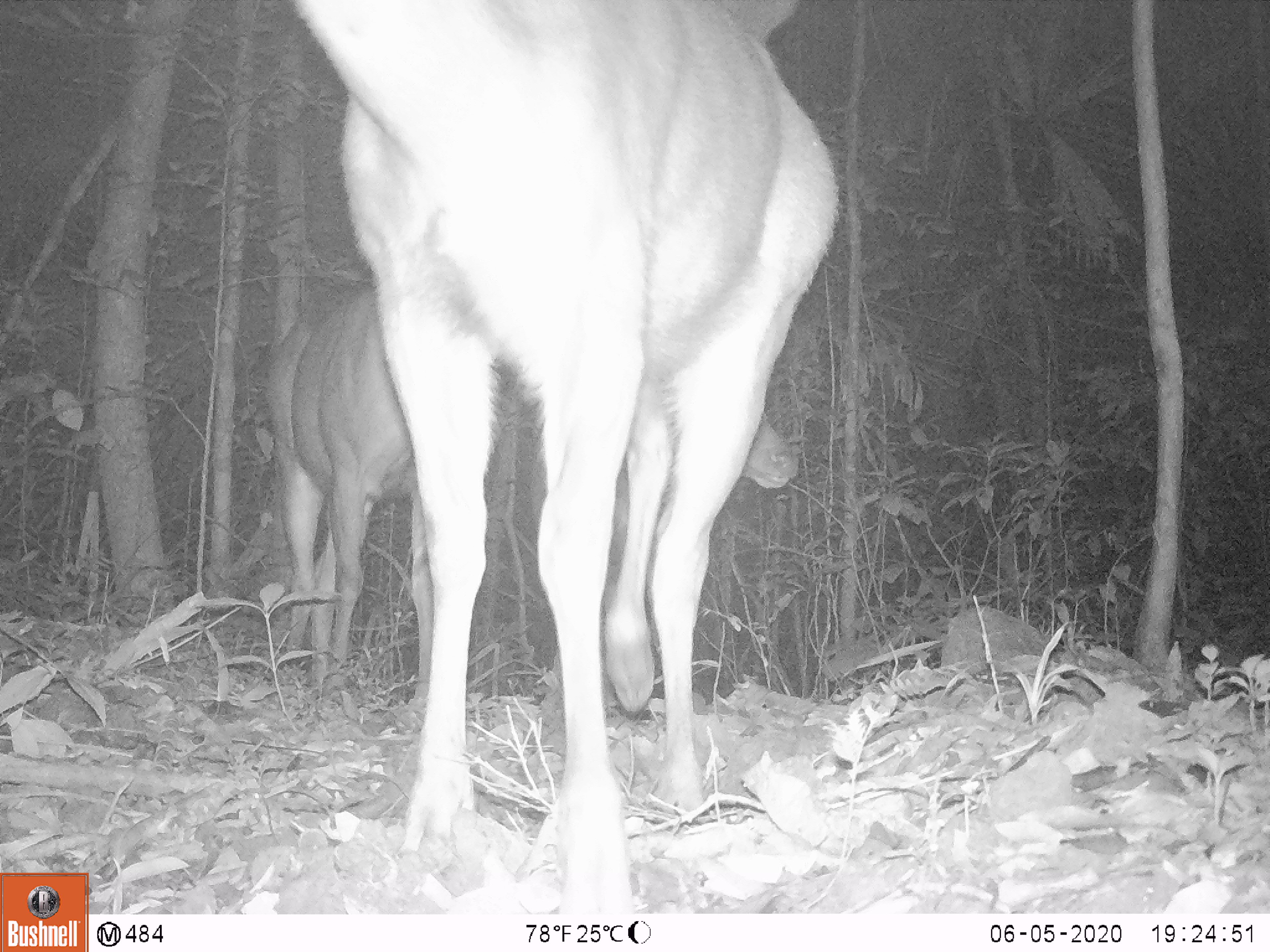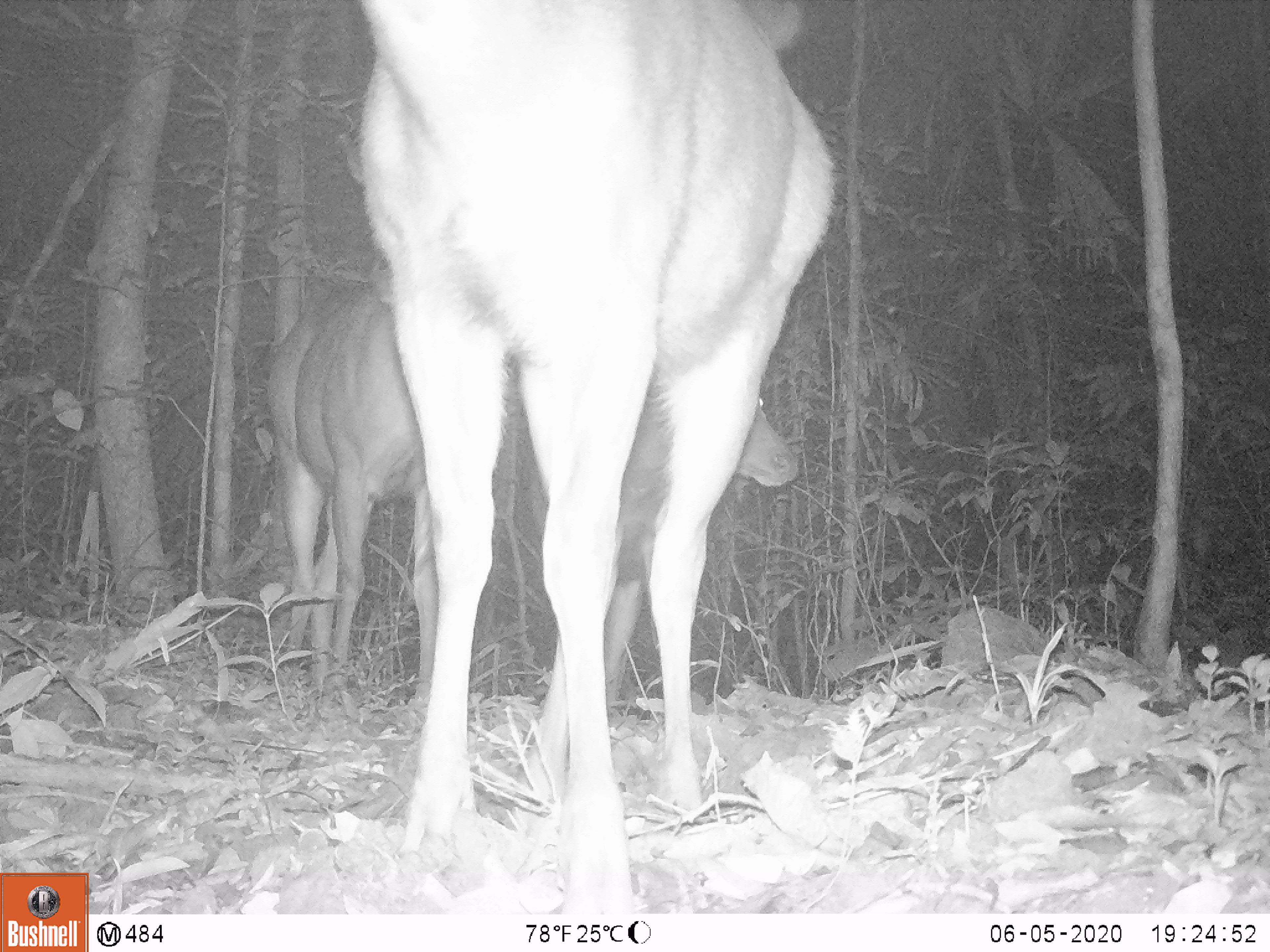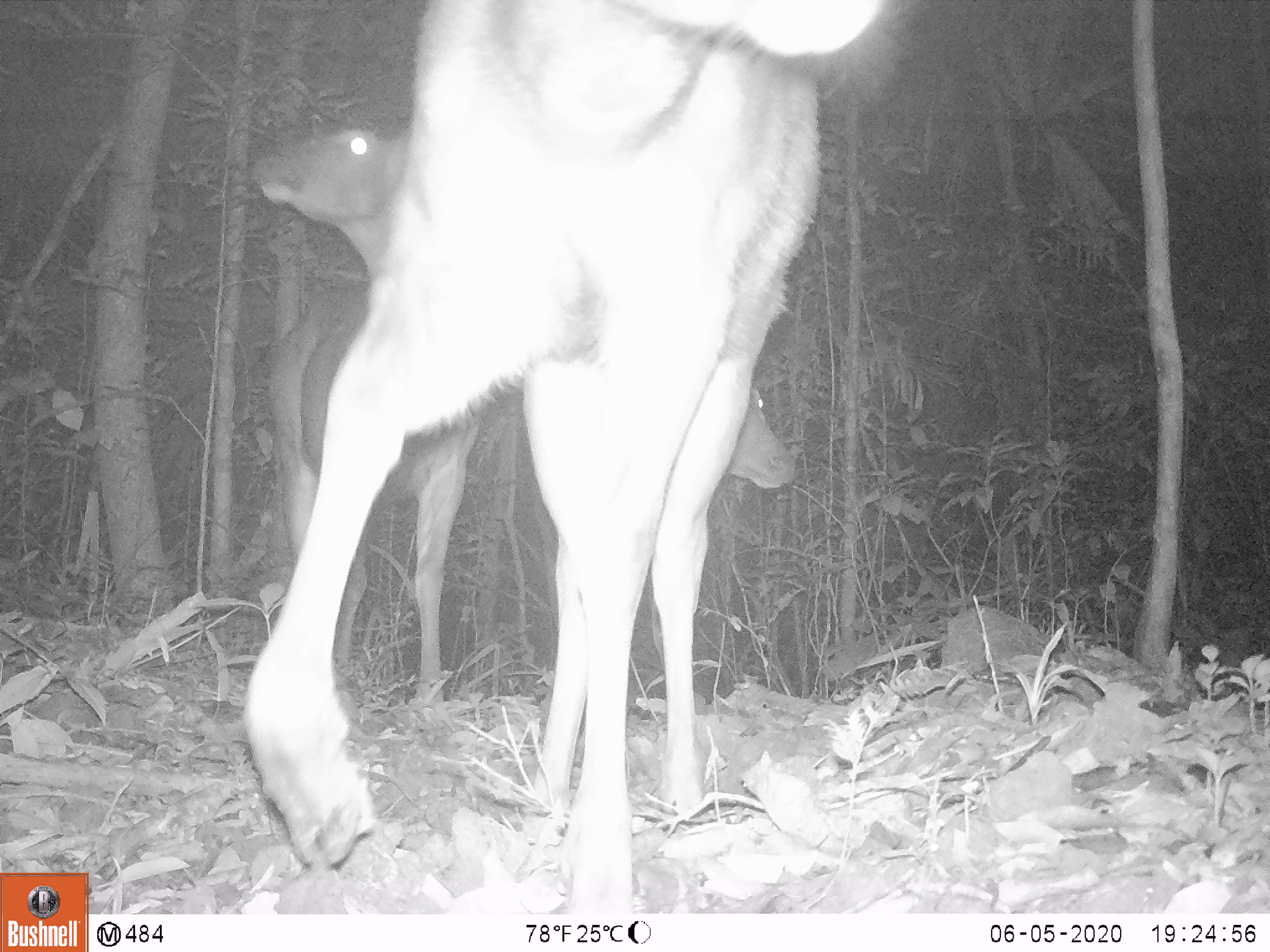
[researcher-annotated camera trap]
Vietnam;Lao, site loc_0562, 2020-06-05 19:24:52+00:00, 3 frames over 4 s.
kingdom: Animalia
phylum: Chordata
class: Mammalia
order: Artiodactyla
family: Cervidae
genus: Rusa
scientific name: Rusa unicolor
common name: sambar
Sambar (Rusa unicolor). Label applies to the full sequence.